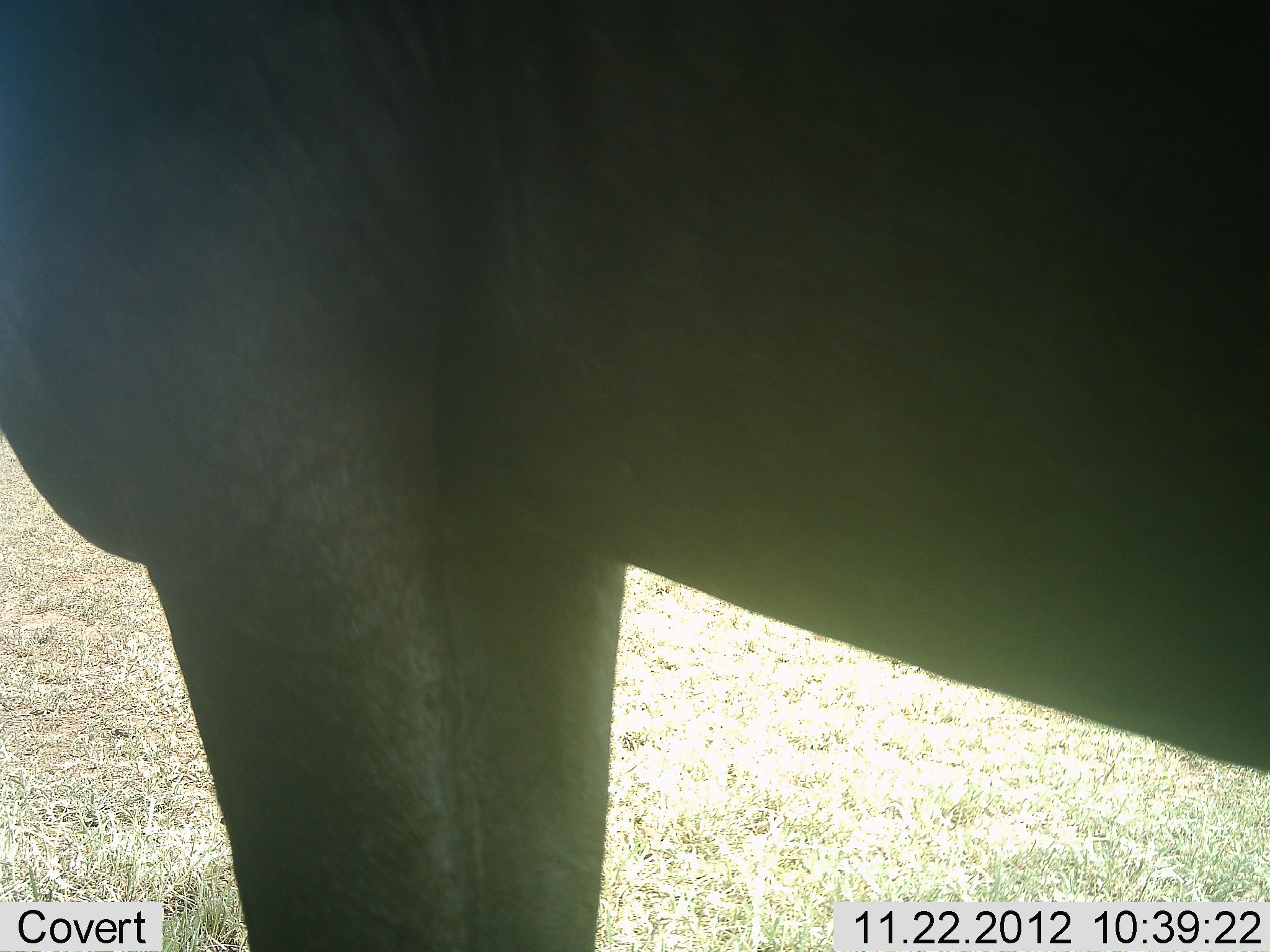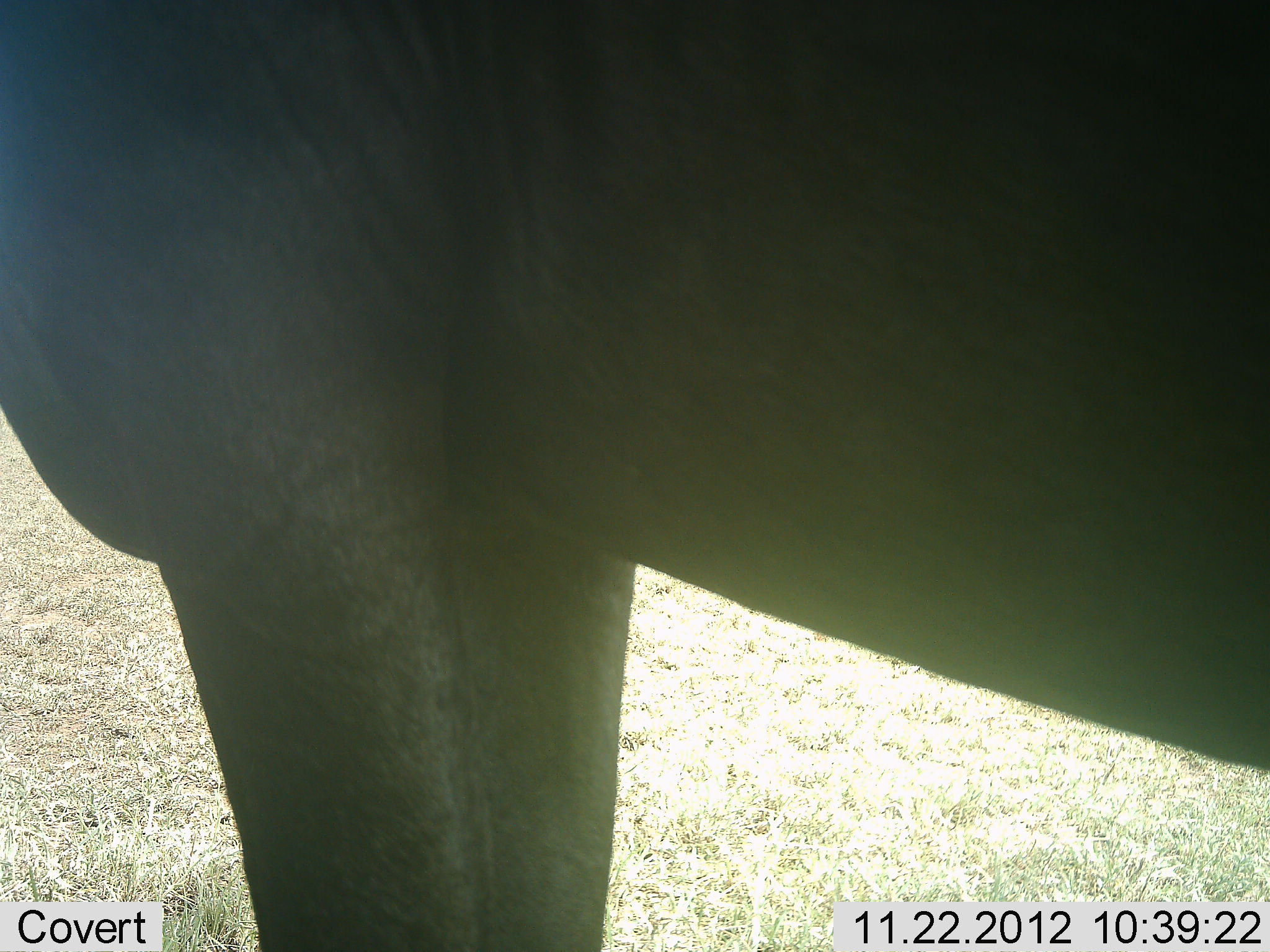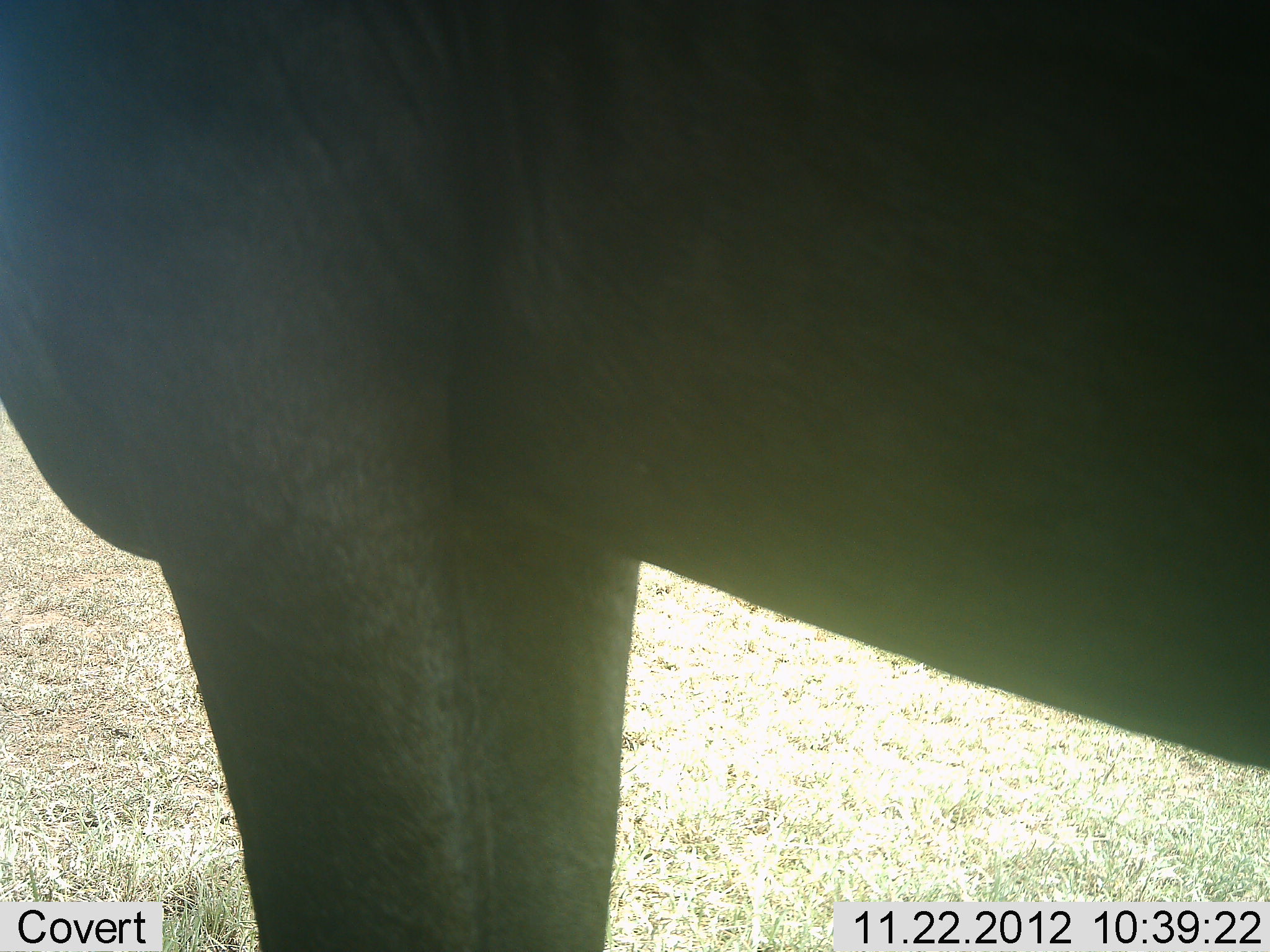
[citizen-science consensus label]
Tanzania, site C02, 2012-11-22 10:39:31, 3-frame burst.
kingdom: Animalia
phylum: Chordata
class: Mammalia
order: Artiodactyla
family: Bovidae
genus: Connochaetes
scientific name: Connochaetes taurinus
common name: blue wildebeest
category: wildebeest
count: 1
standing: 100%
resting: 0%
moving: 0%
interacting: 0%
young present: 0%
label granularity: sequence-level